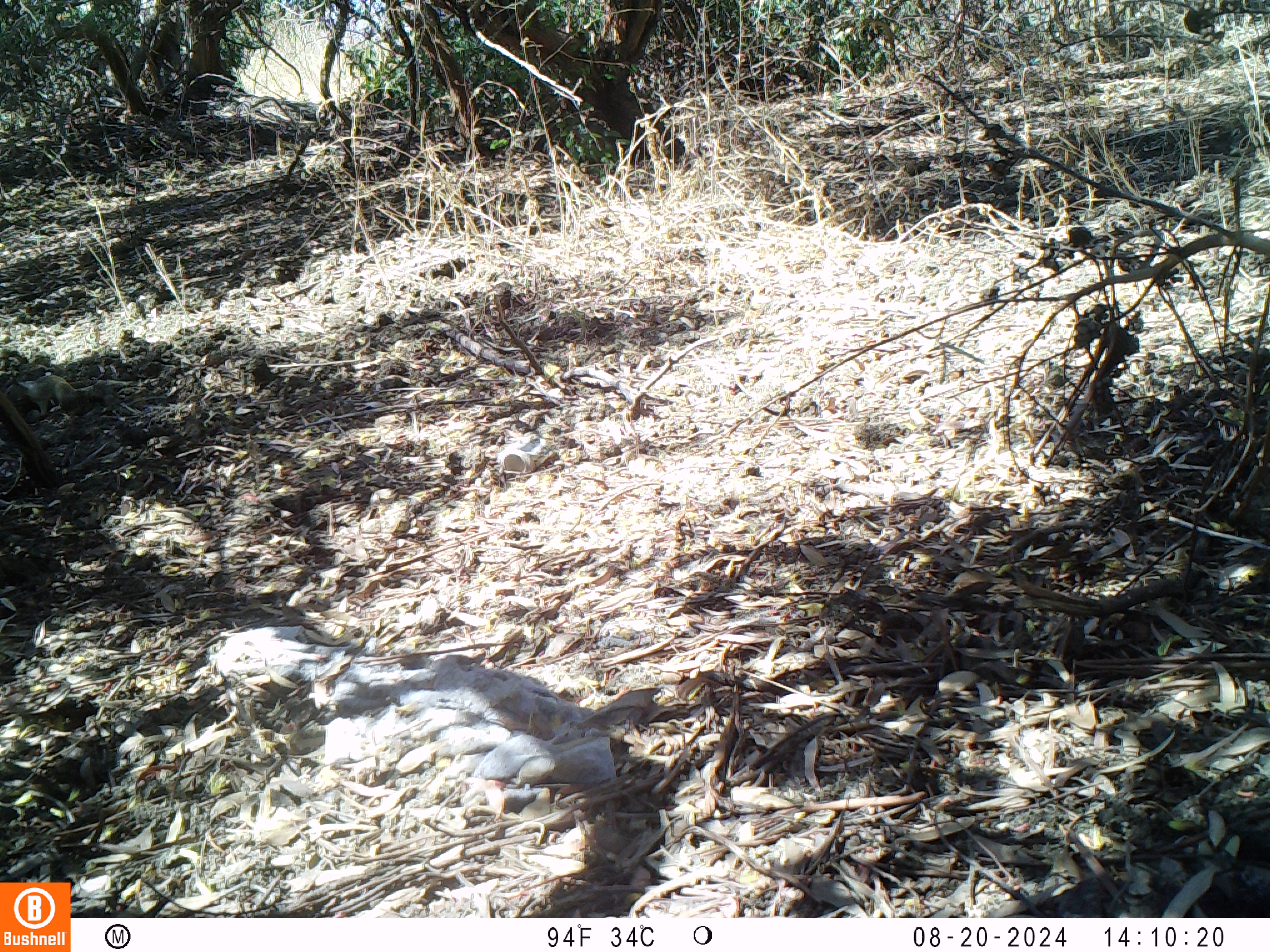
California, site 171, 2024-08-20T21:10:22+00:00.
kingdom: Animalia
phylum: Chordata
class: Mammalia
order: Rodentia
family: Sciuridae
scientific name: Sciuridae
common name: squirrel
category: unknown squirrel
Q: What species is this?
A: Unknown squirrel (squirrel) (Sciuridae).